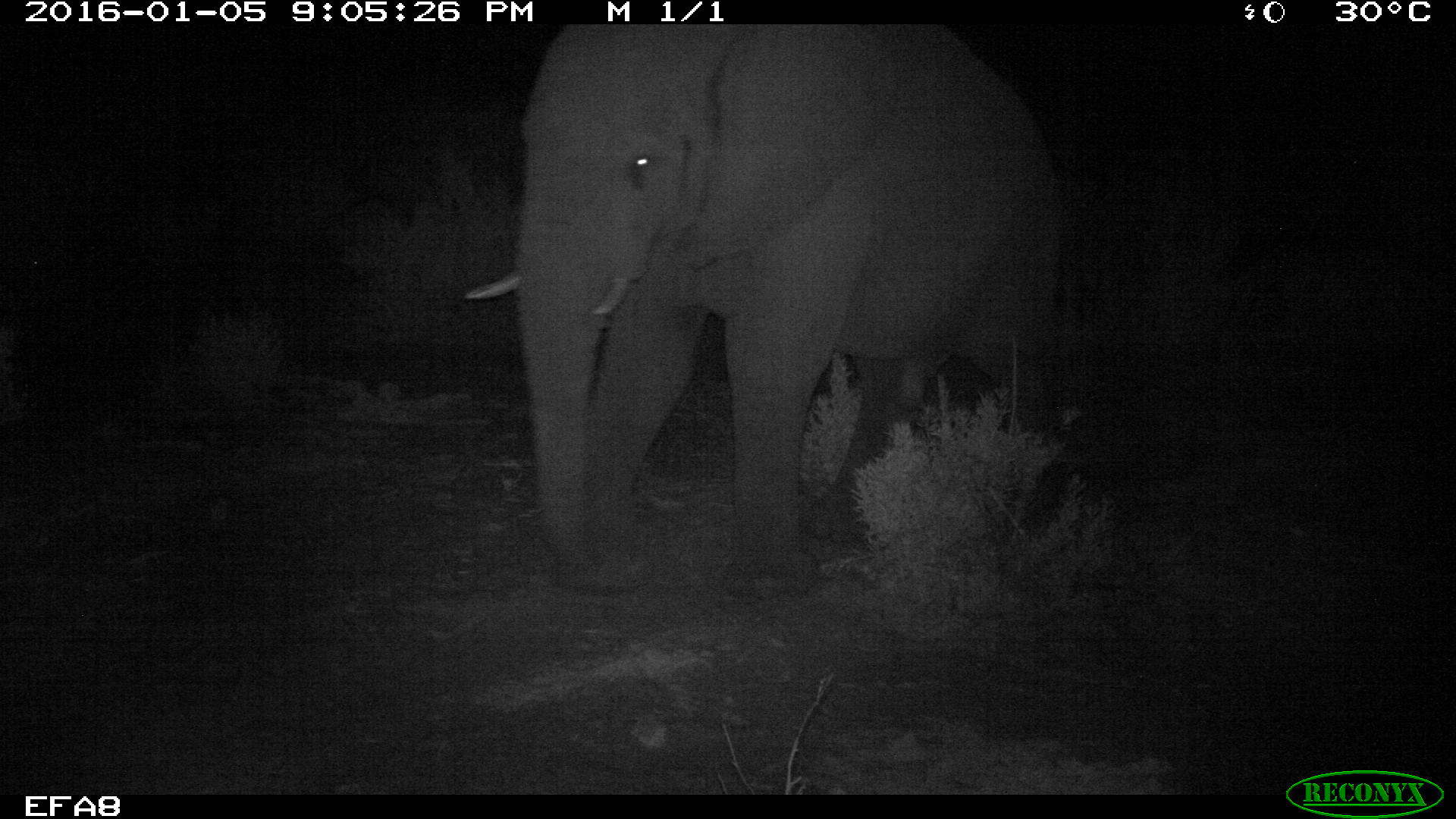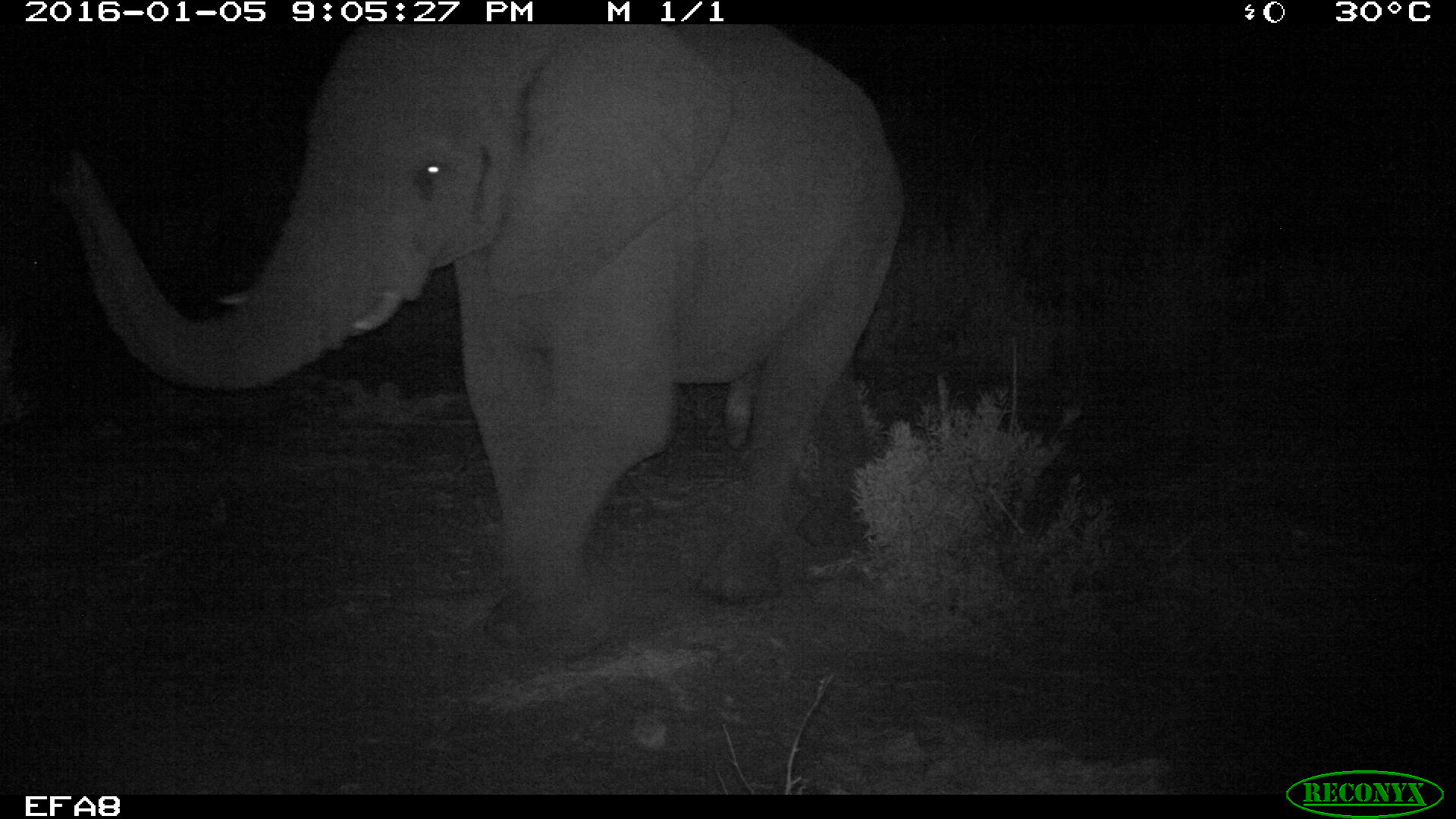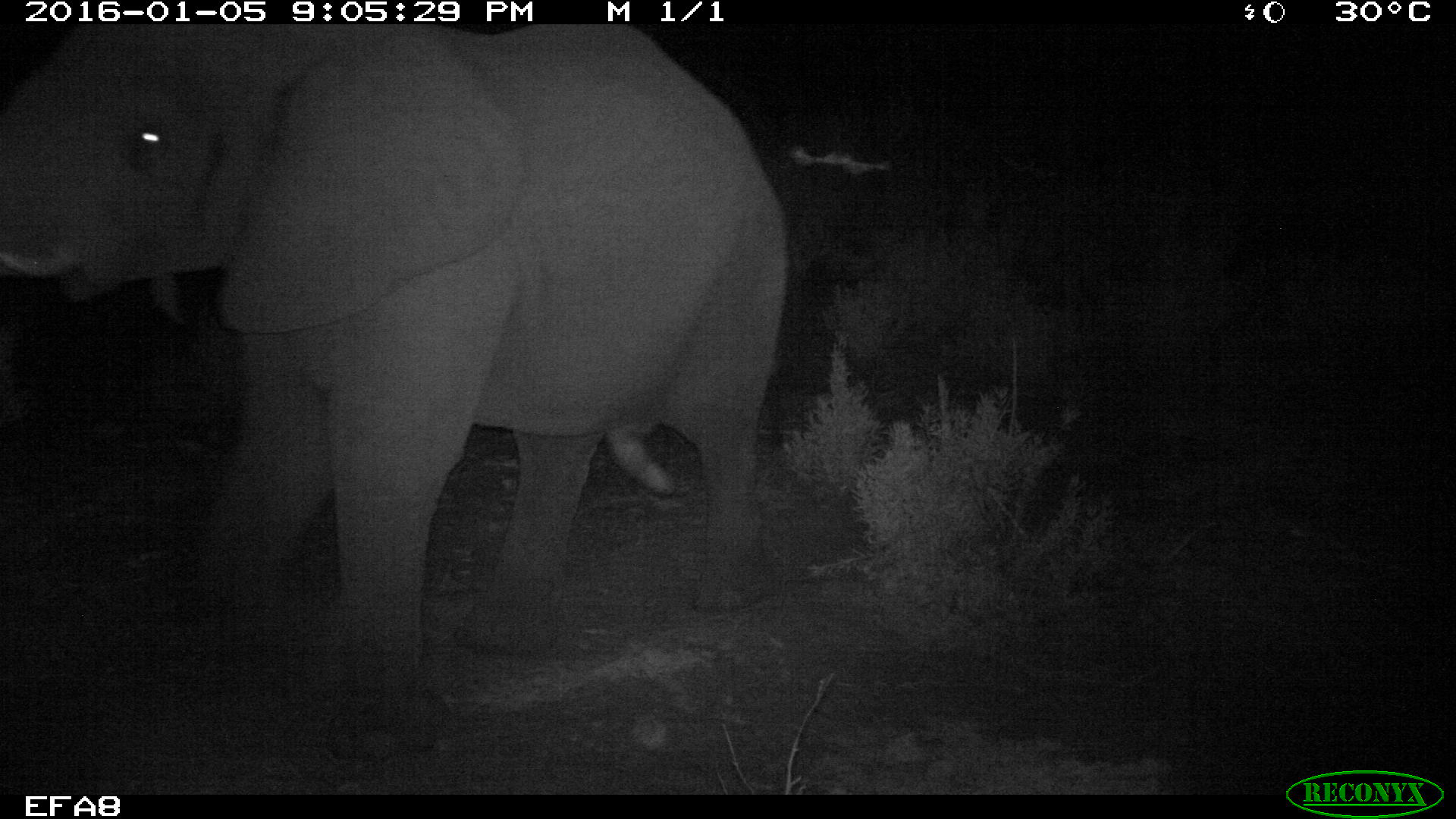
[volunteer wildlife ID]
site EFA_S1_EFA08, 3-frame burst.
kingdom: Animalia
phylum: Chordata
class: Mammalia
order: Proboscidea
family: Elephantidae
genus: Loxodonta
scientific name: Loxodonta africana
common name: african bush elephant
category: elephant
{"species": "elephant (african bush elephant) (Loxodonta africana)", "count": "1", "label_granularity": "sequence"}